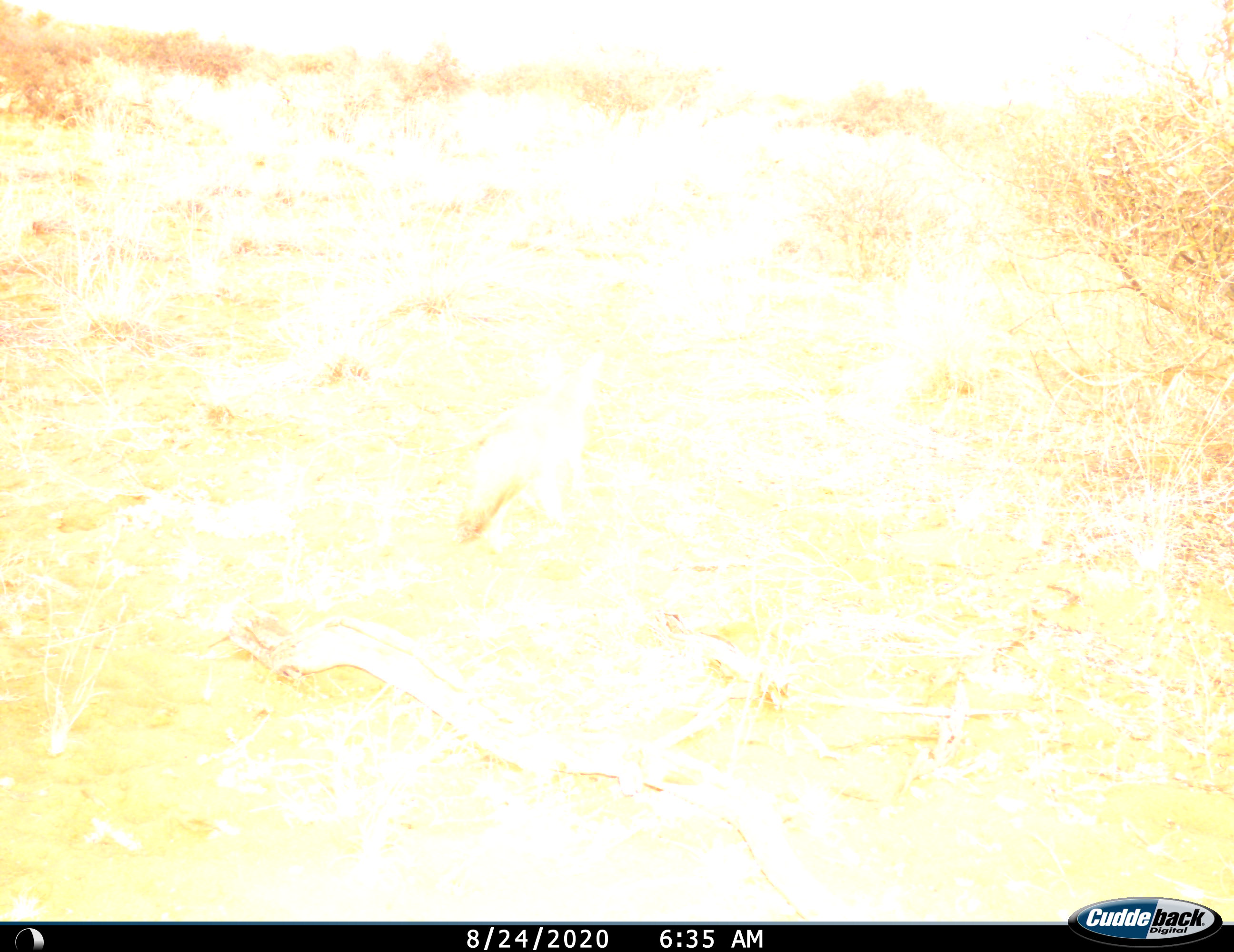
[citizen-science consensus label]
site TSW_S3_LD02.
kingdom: Animalia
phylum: Chordata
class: Mammalia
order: Carnivora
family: Canidae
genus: Vulpes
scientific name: Vulpes chama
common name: cape fox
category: foxcape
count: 1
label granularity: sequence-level